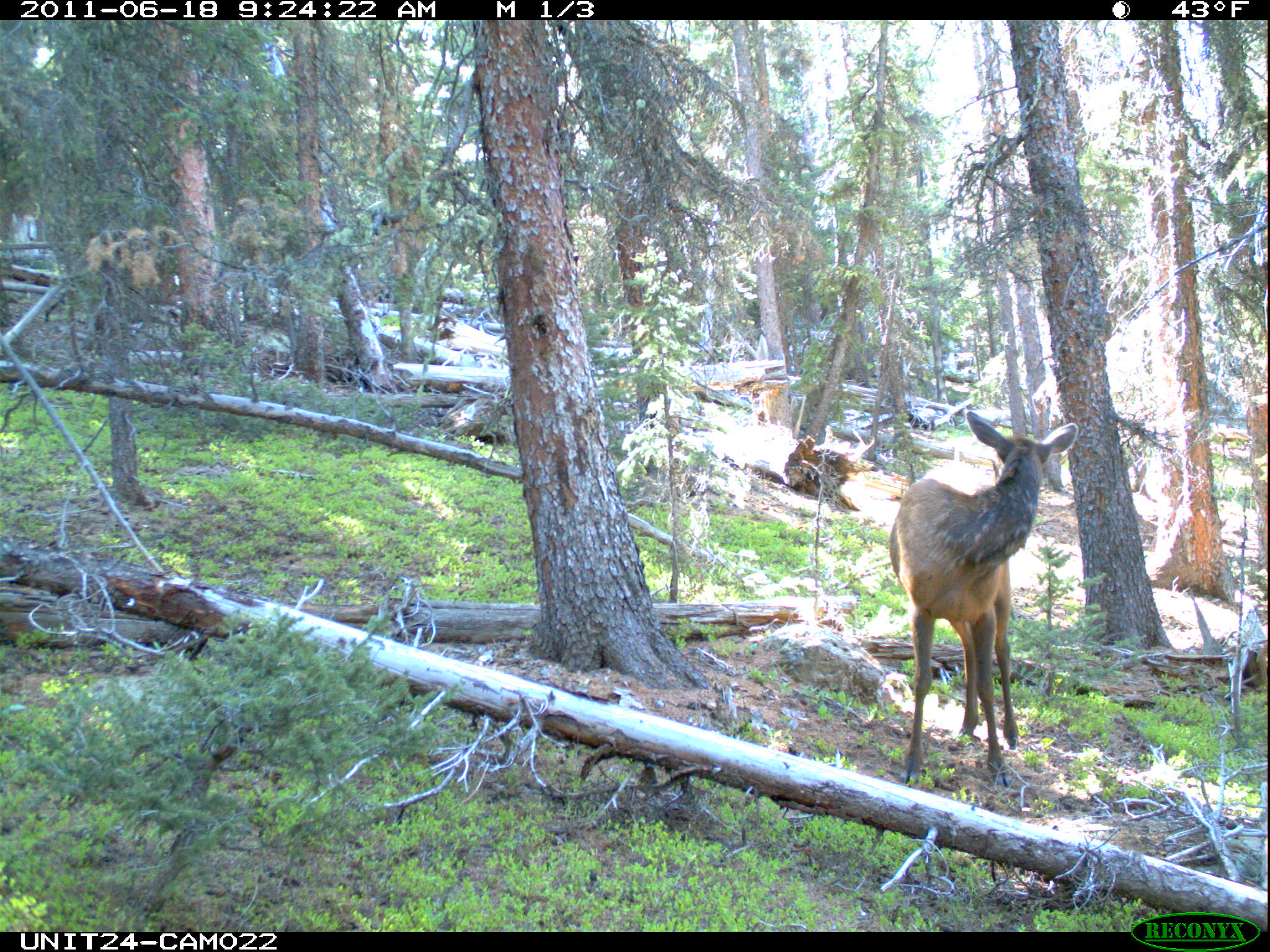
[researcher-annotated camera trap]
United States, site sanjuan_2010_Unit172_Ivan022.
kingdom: Animalia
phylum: Chordata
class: Mammalia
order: Artiodactyla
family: Cervidae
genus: Cervus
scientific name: Cervus elaphus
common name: red deer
Cervus elaphus (red deer).